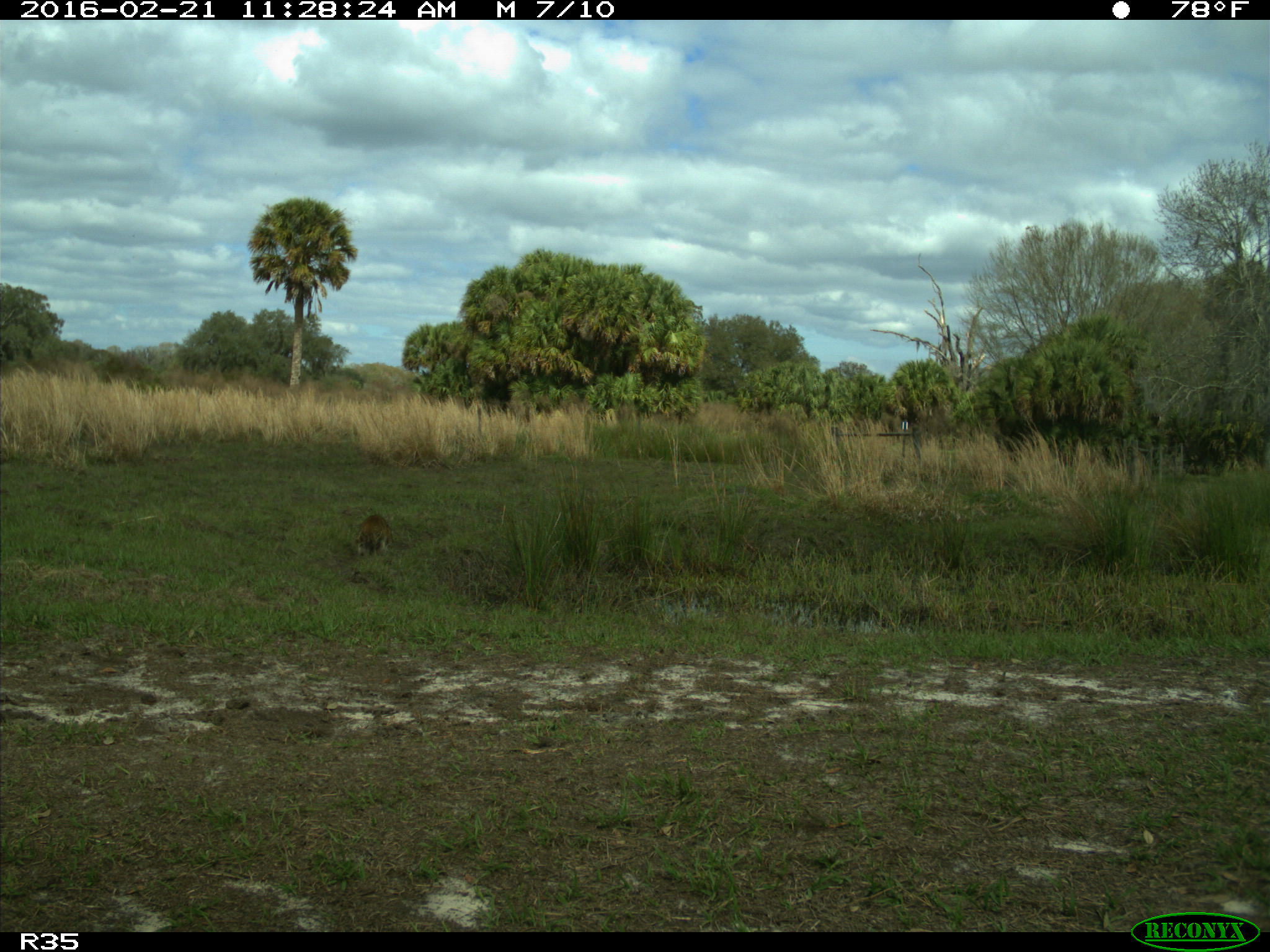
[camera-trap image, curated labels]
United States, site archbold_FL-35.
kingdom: Animalia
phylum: Chordata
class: Mammalia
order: Carnivora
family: Procyonidae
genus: Procyon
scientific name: Procyon lotor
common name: common raccoon